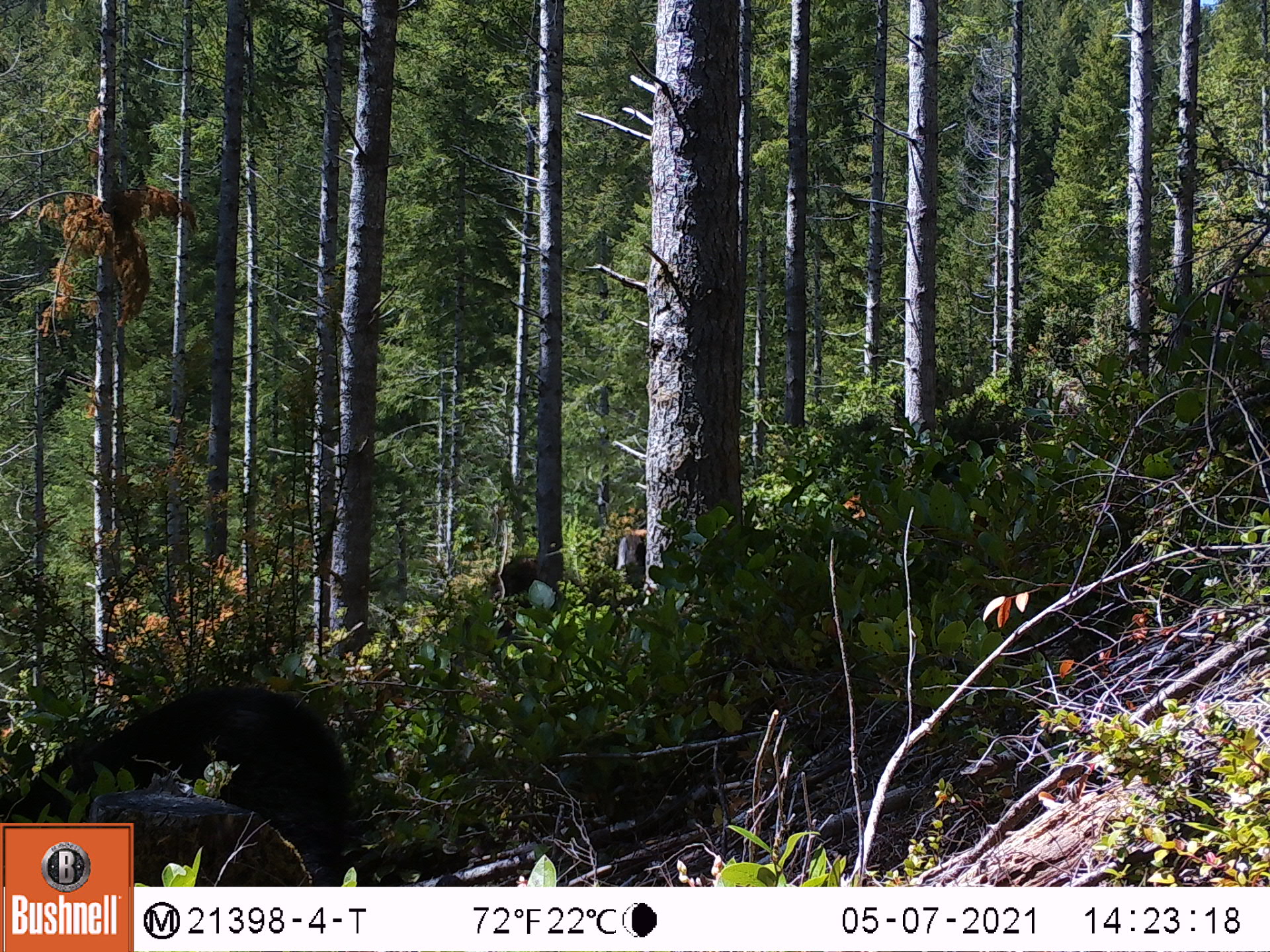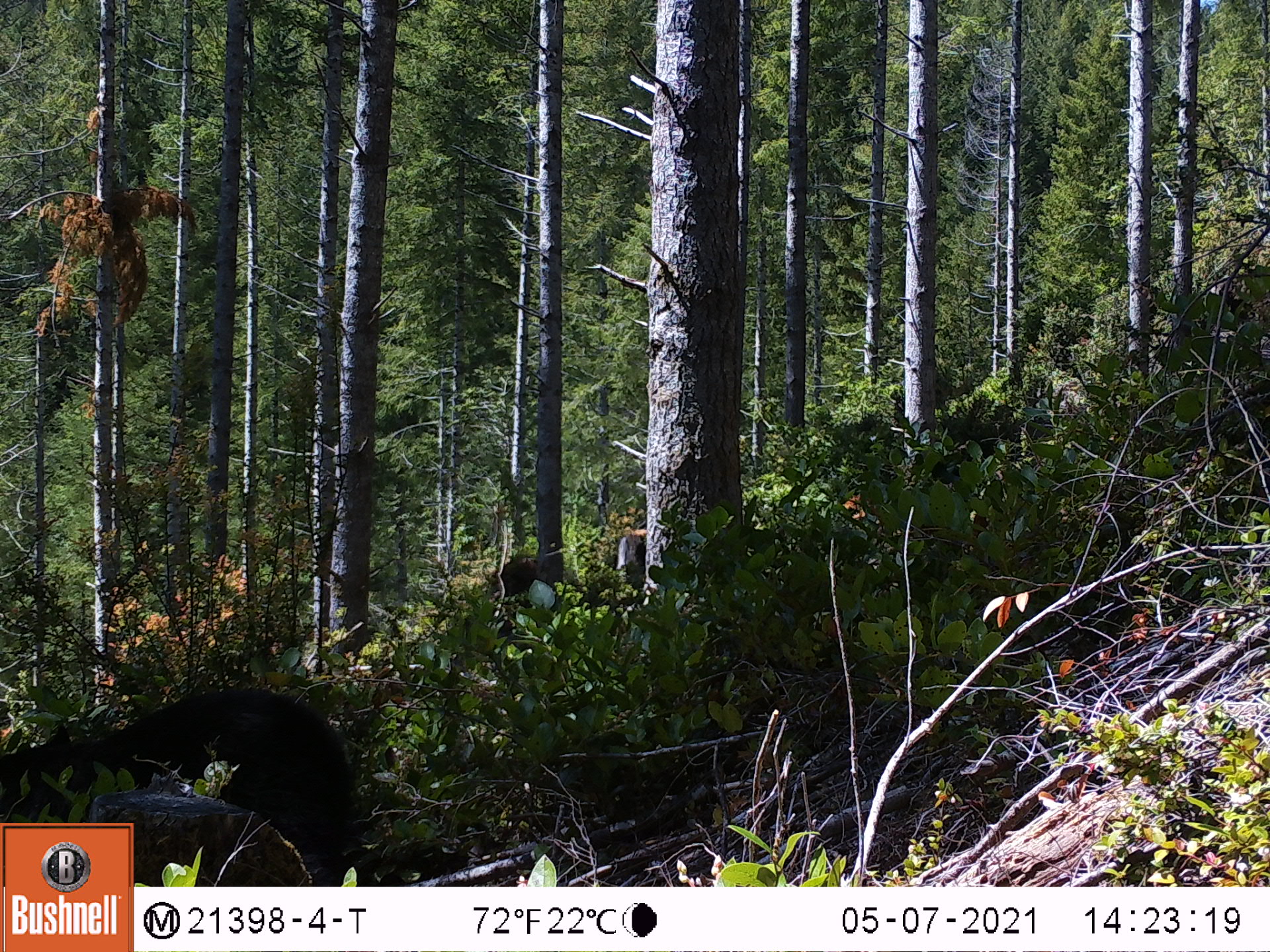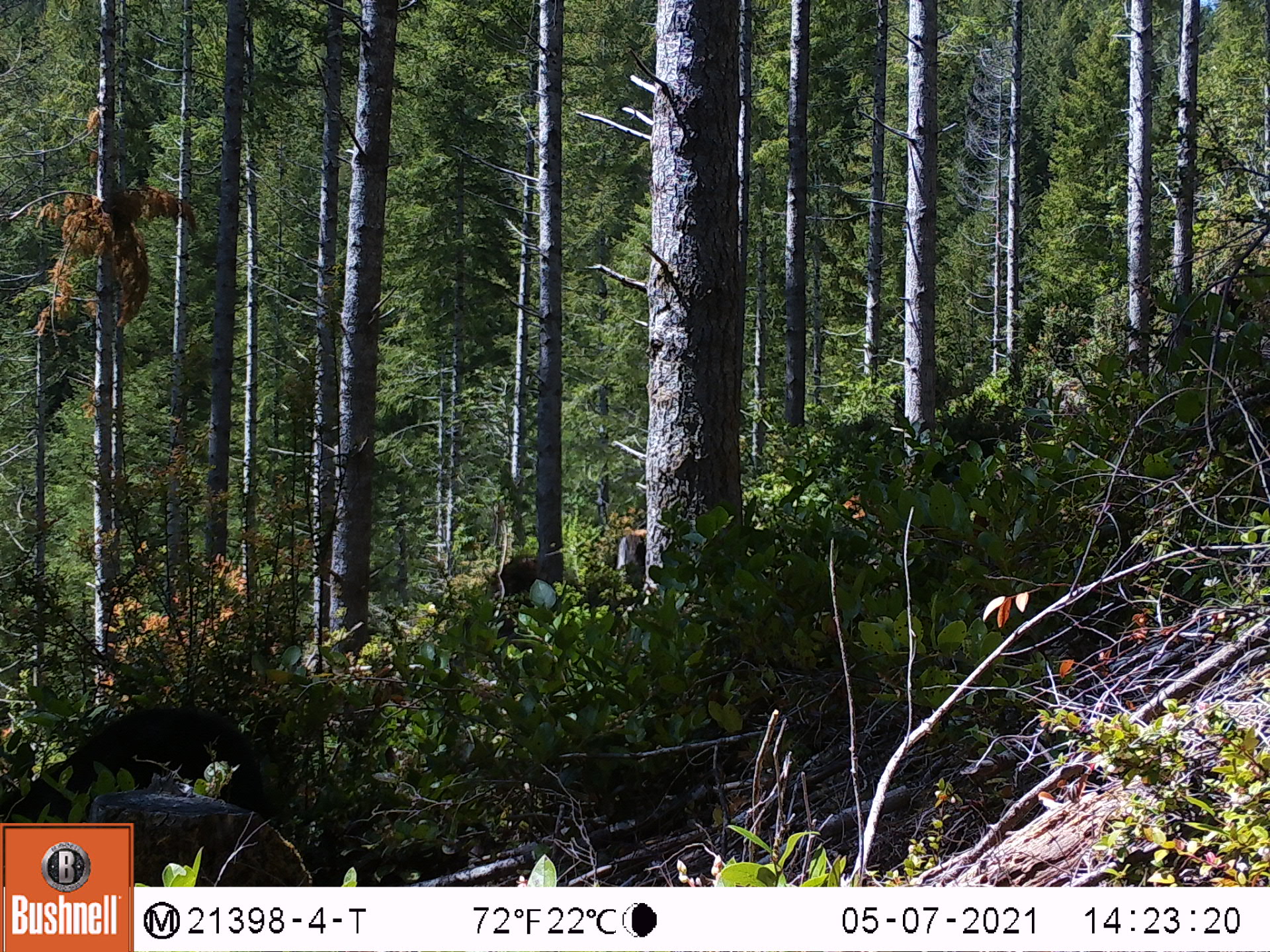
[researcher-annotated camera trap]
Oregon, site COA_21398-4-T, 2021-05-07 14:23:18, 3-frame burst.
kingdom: Animalia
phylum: Chordata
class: Mammalia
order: Carnivora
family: Ursidae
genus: Ursus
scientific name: Ursus americanus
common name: american black bear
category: black bear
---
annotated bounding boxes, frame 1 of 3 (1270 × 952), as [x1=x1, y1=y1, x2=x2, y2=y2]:
black bear: [x1=8, y1=675, x2=355, y2=816]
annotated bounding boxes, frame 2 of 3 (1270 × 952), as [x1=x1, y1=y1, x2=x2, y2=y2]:
black bear: [x1=2, y1=682, x2=365, y2=819]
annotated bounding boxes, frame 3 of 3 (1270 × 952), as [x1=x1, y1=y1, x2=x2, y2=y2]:
black bear: [x1=5, y1=702, x2=273, y2=815]